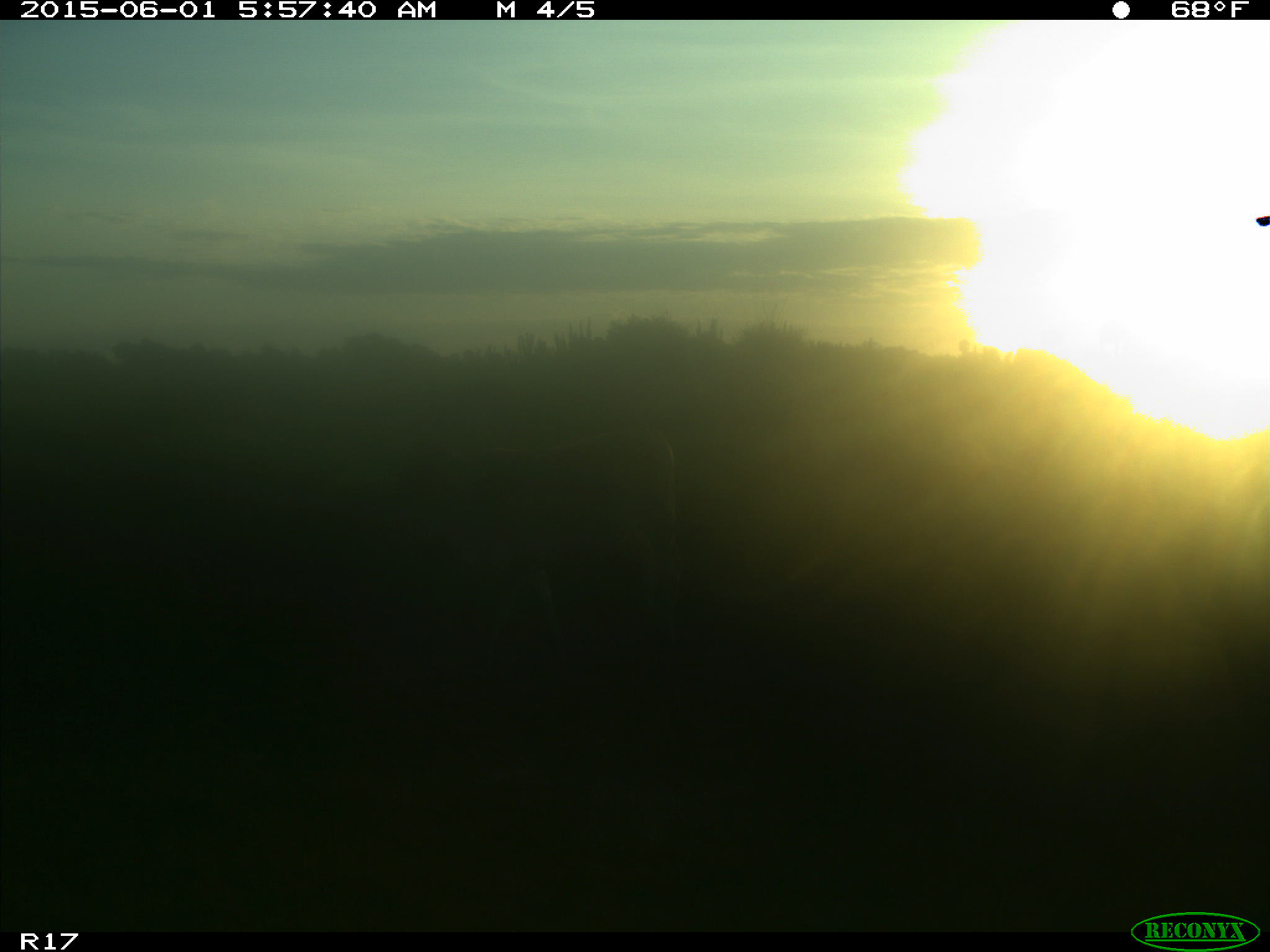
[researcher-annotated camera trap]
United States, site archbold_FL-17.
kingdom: Animalia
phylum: Chordata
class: Mammalia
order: Artiodactyla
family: Bovidae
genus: Bos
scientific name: Bos taurus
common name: domestic cow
Bos taurus (domestic cow).